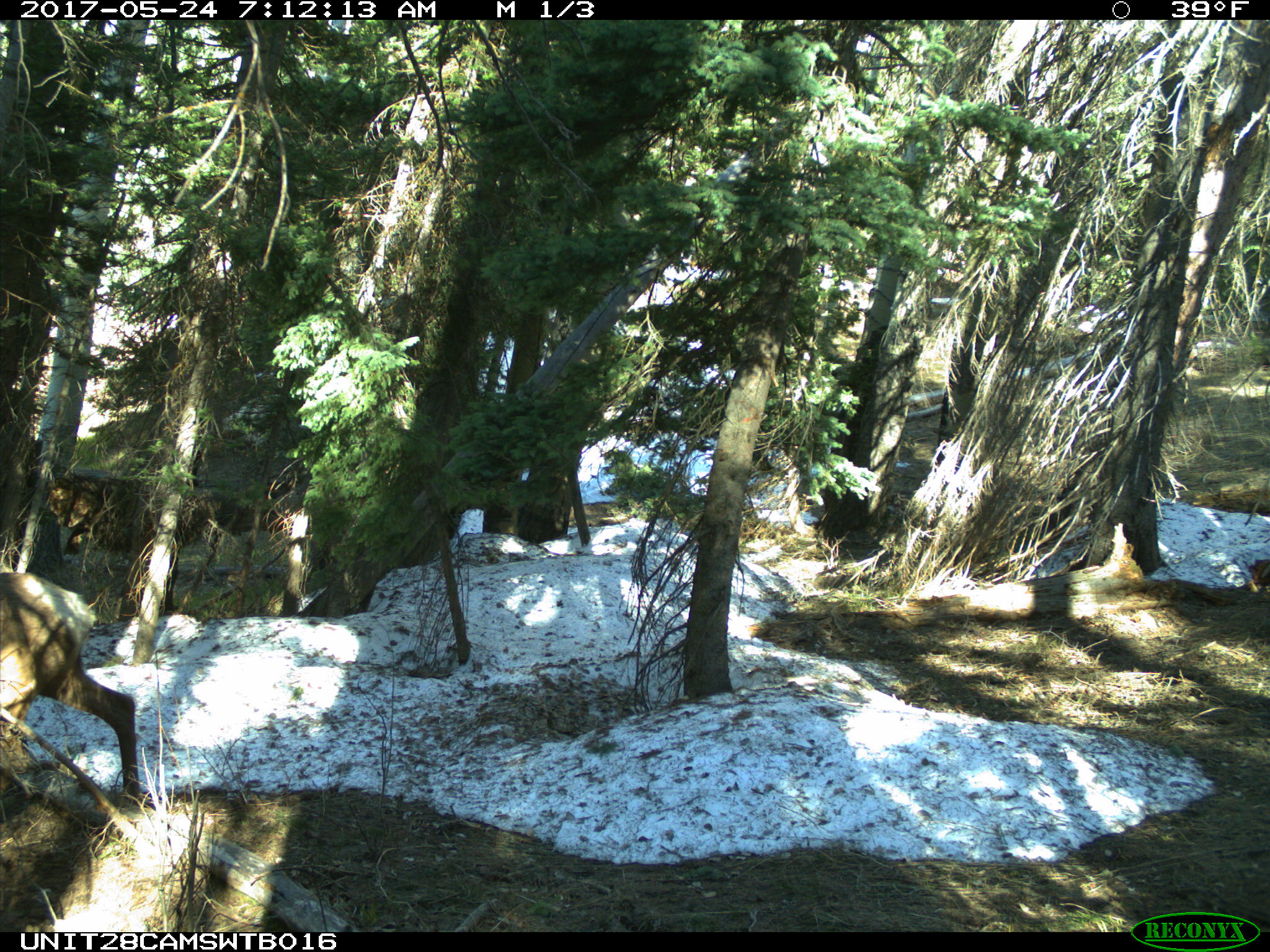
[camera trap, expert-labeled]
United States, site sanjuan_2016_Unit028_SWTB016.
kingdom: Animalia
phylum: Chordata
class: Mammalia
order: Artiodactyla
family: Cervidae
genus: Cervus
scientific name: Cervus elaphus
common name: red deer